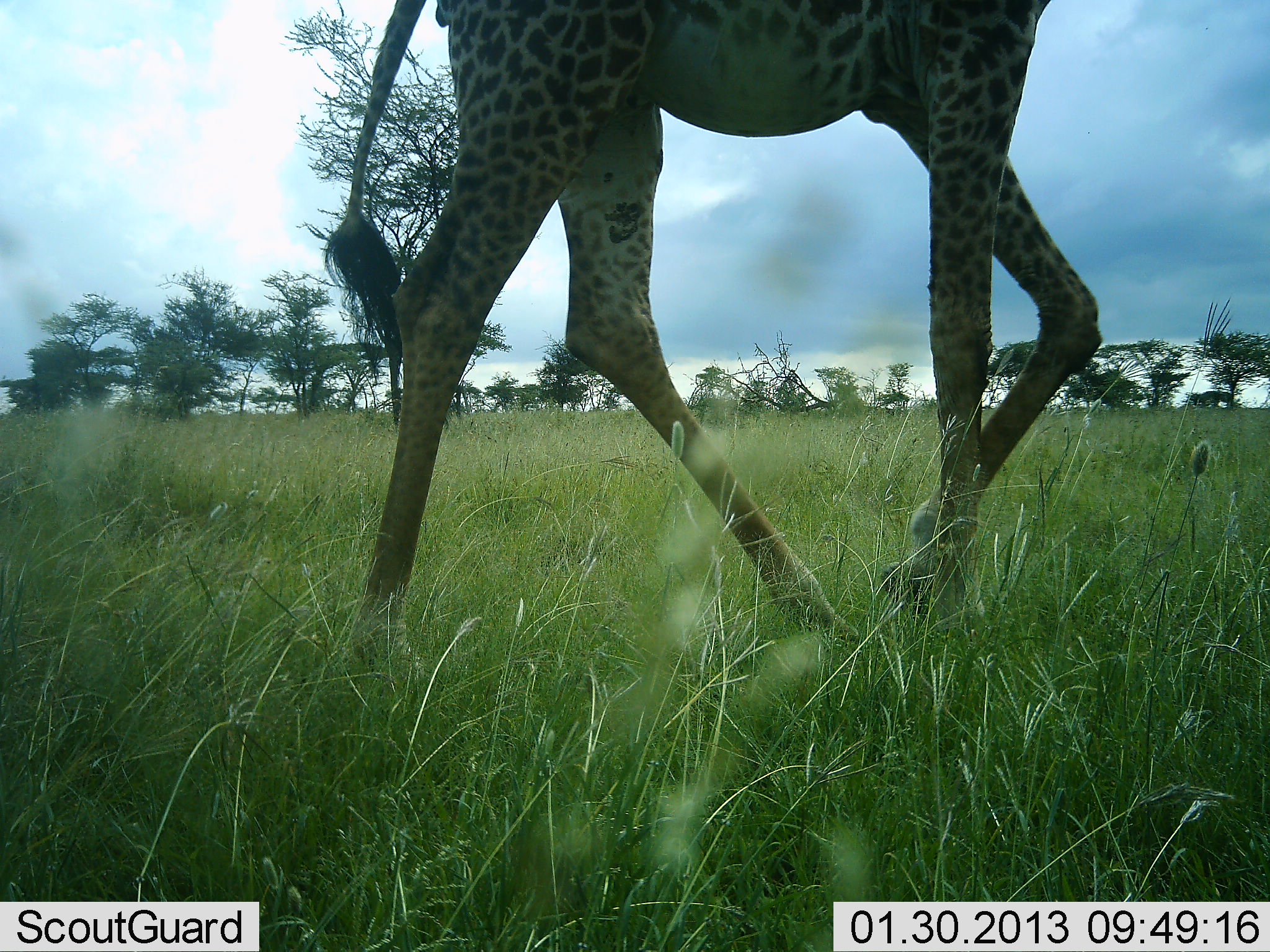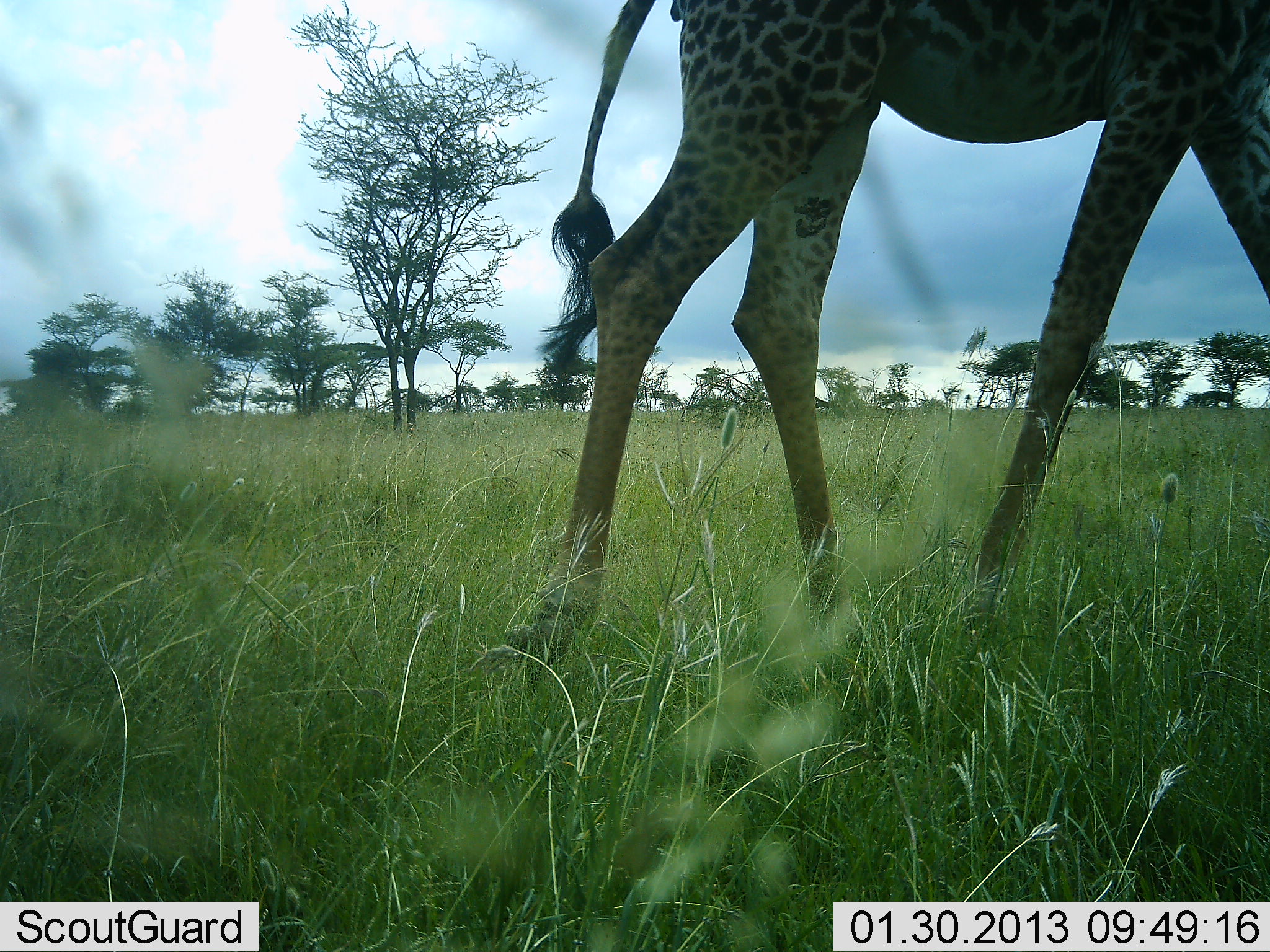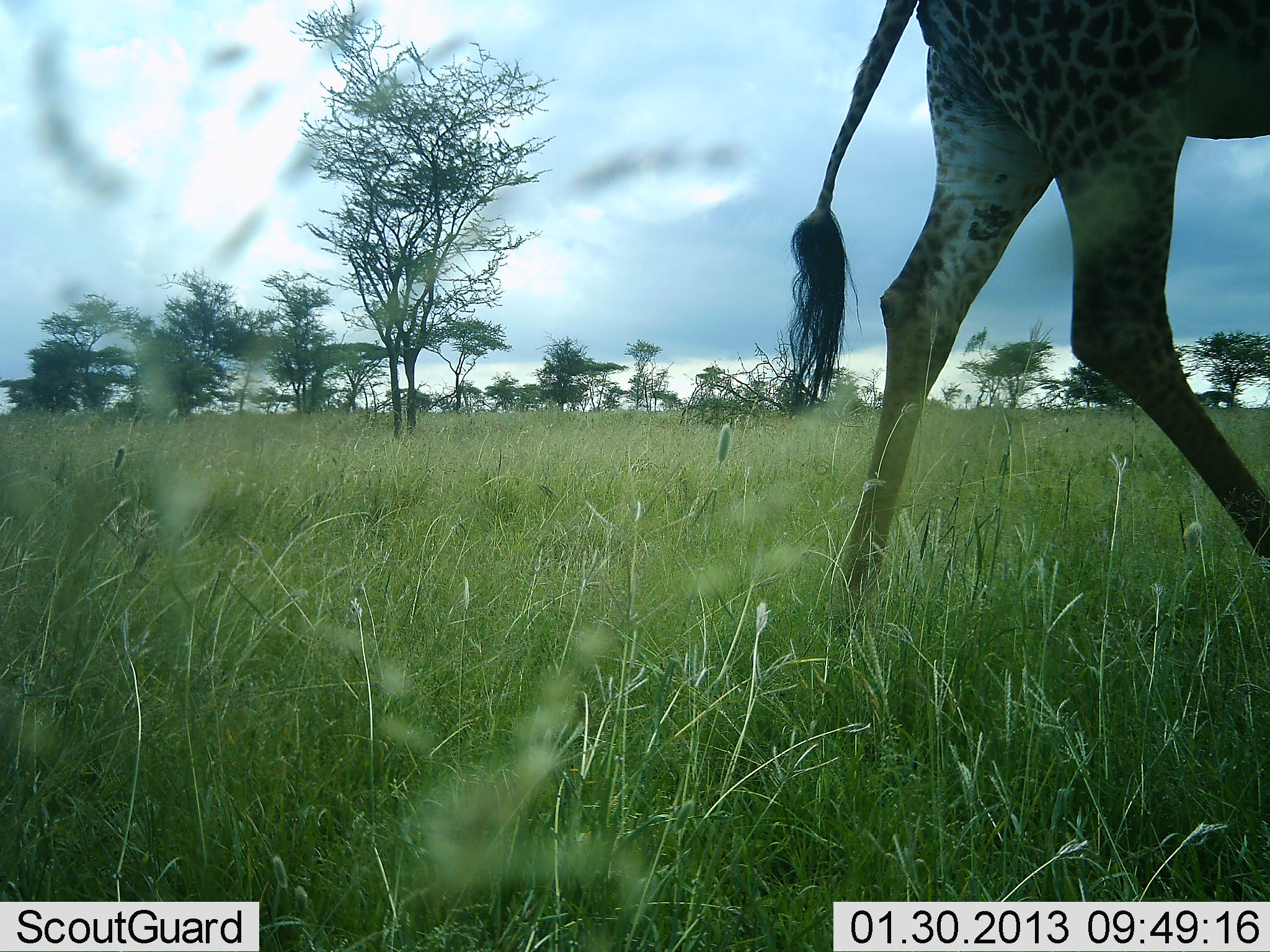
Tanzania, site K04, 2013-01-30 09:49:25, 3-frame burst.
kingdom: Animalia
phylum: Chordata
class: Mammalia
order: Artiodactyla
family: Giraffidae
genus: Giraffa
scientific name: Giraffa camelopardalis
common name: giraffe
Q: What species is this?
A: Giraffe (Giraffa camelopardalis).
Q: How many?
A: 1.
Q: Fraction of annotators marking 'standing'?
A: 9%.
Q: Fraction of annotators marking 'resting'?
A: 0%.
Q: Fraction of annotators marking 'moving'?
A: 96%.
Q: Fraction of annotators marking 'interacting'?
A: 0%.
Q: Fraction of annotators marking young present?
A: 0%.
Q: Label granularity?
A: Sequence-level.